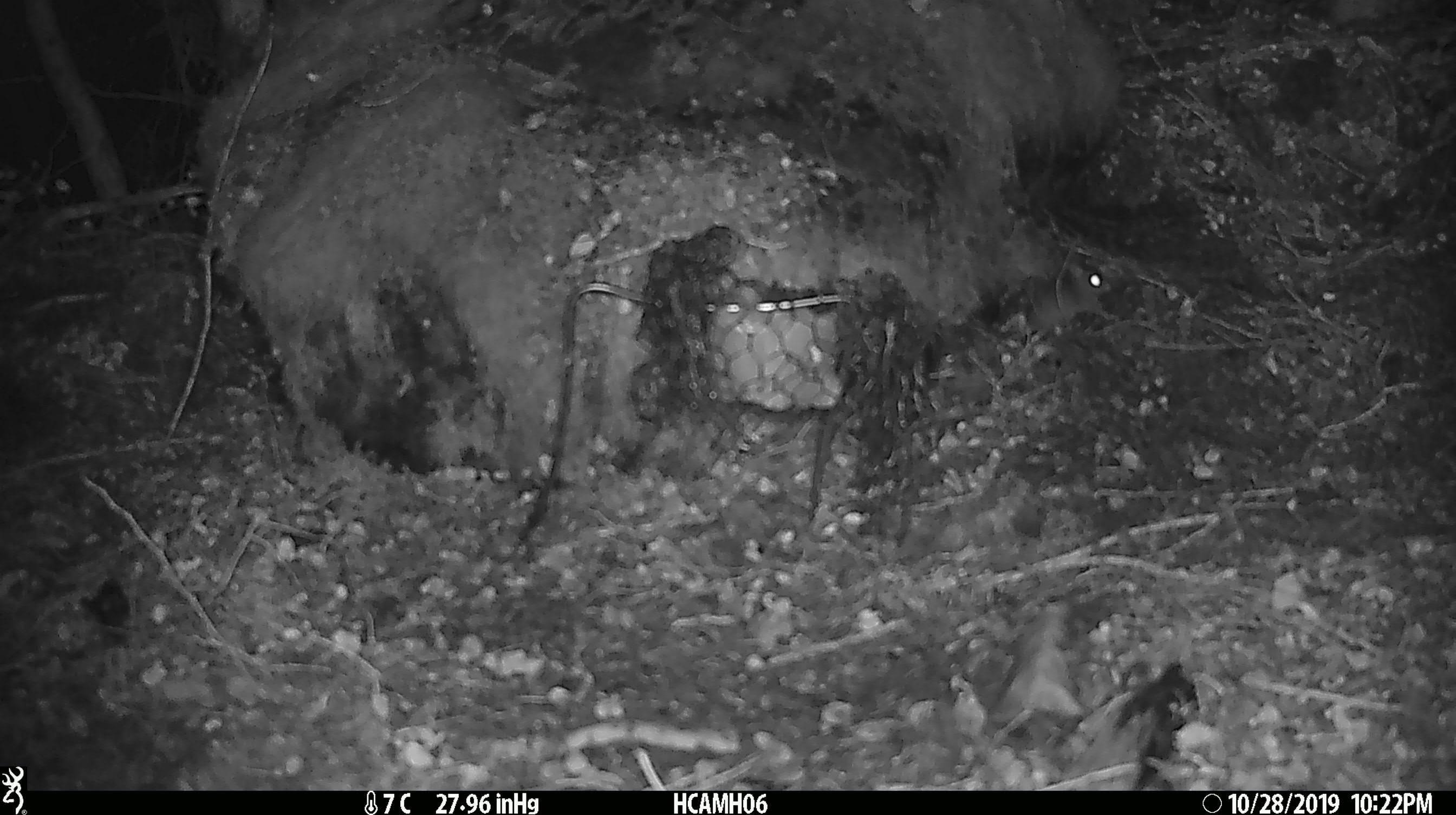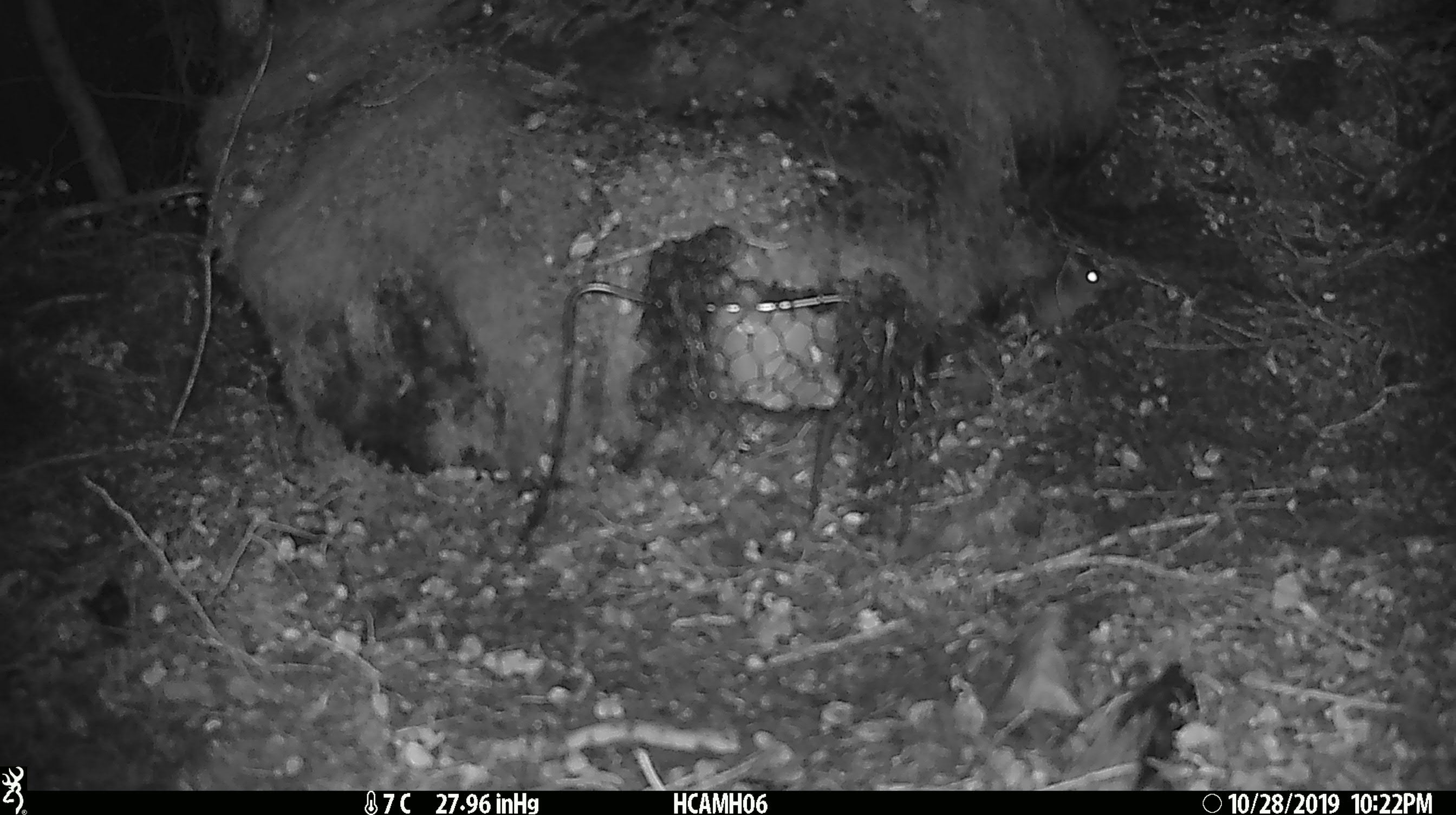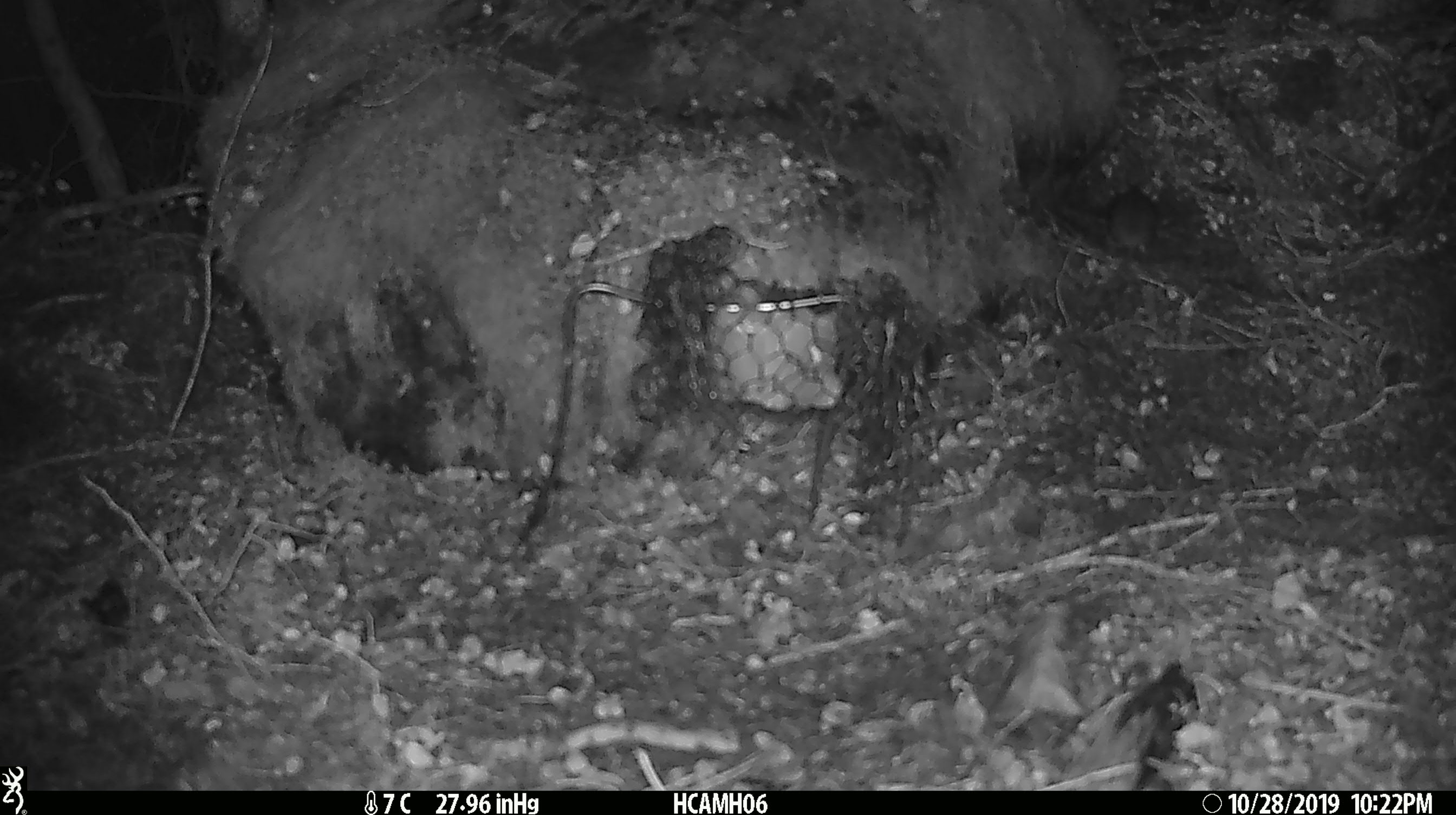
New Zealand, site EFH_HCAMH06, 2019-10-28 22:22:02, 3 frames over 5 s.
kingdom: Animalia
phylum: Chordata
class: Mammalia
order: Rodentia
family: Muridae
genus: Mus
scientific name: Mus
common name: mouse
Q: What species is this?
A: Mouse (Mus).